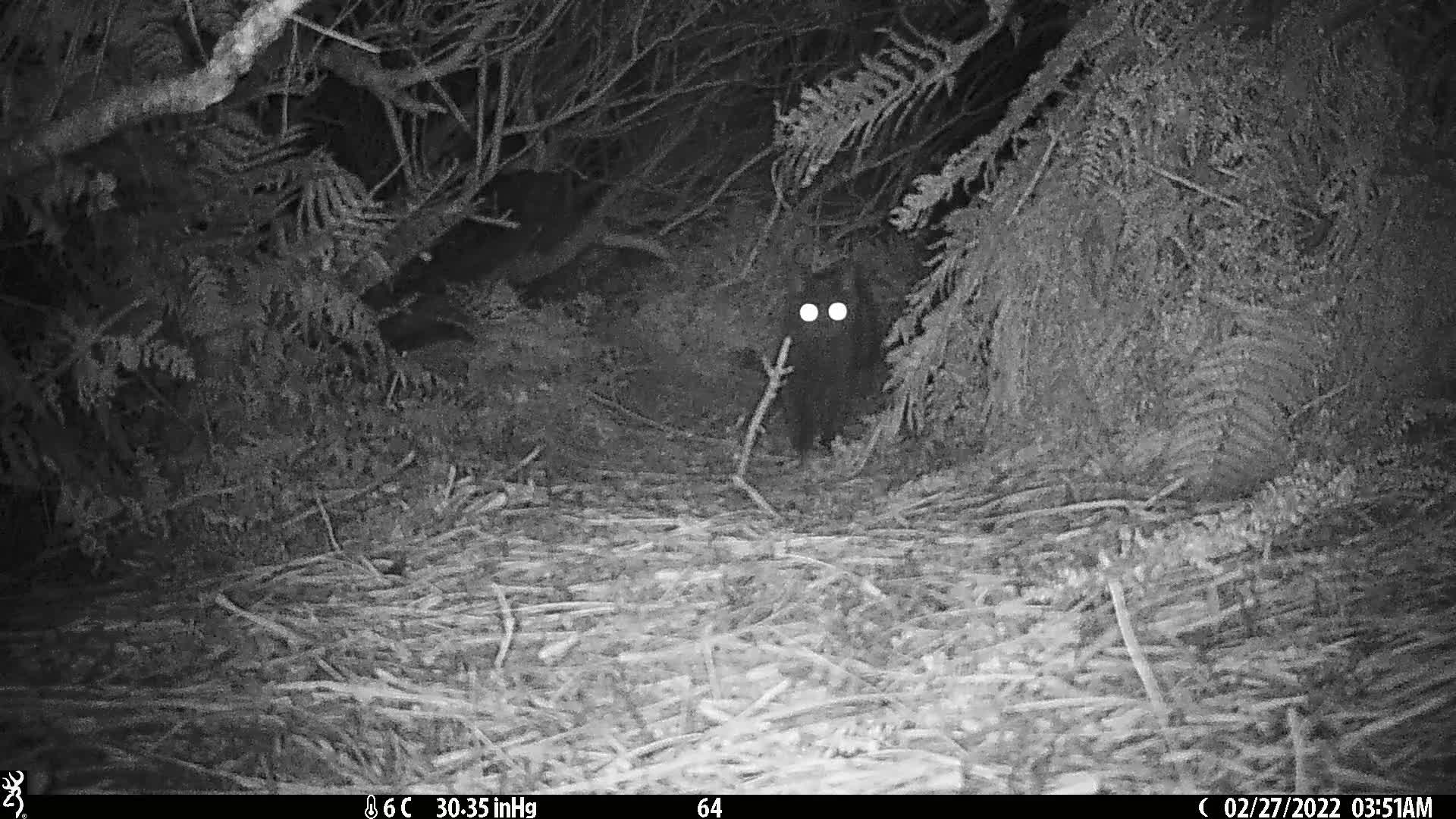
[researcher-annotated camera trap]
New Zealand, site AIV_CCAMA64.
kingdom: Animalia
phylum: Chordata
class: Mammalia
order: Carnivora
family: Felidae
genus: Felis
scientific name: Felis catus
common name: domestic cat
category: cat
Cat (domestic cat) (Felis catus).